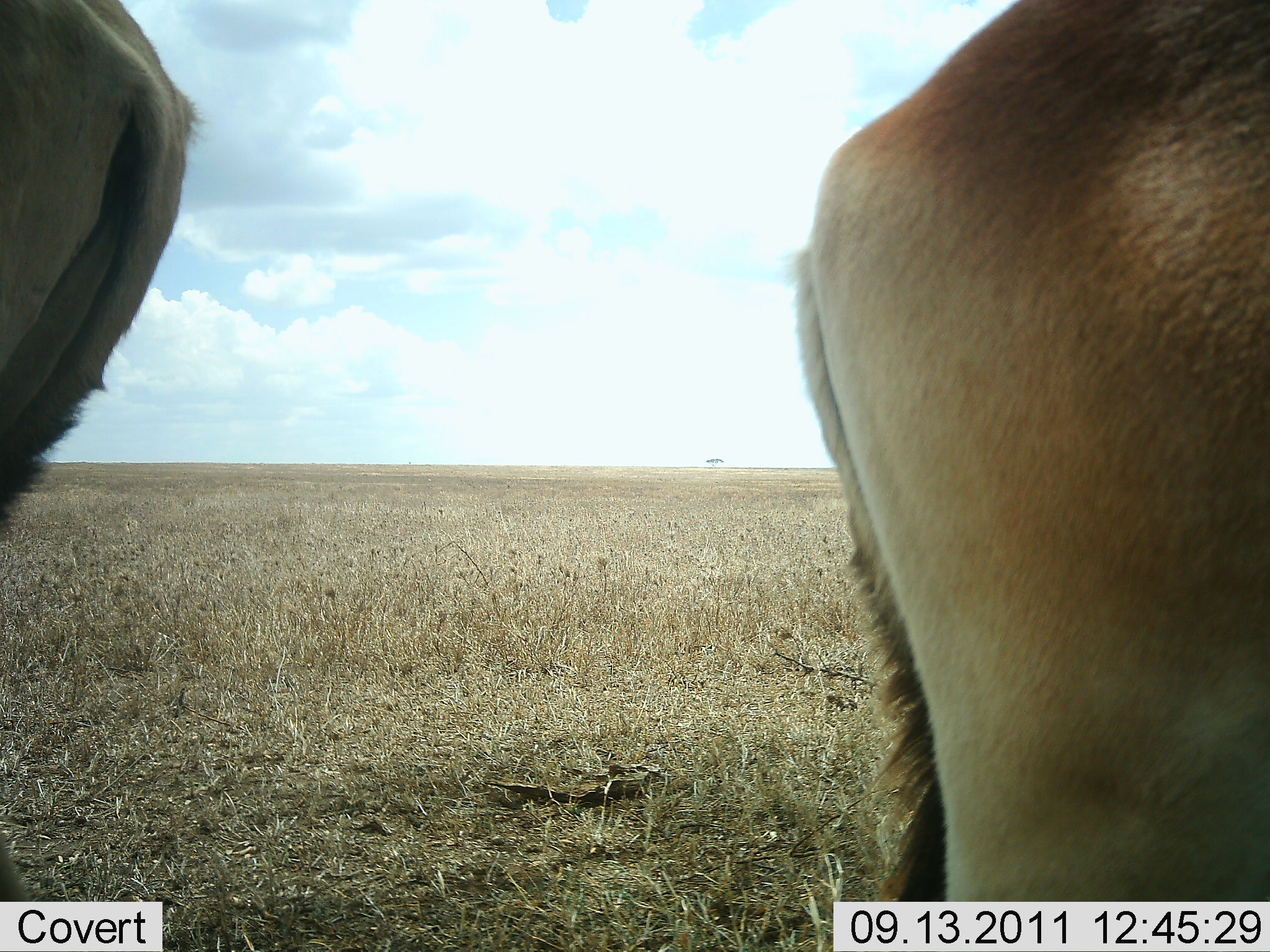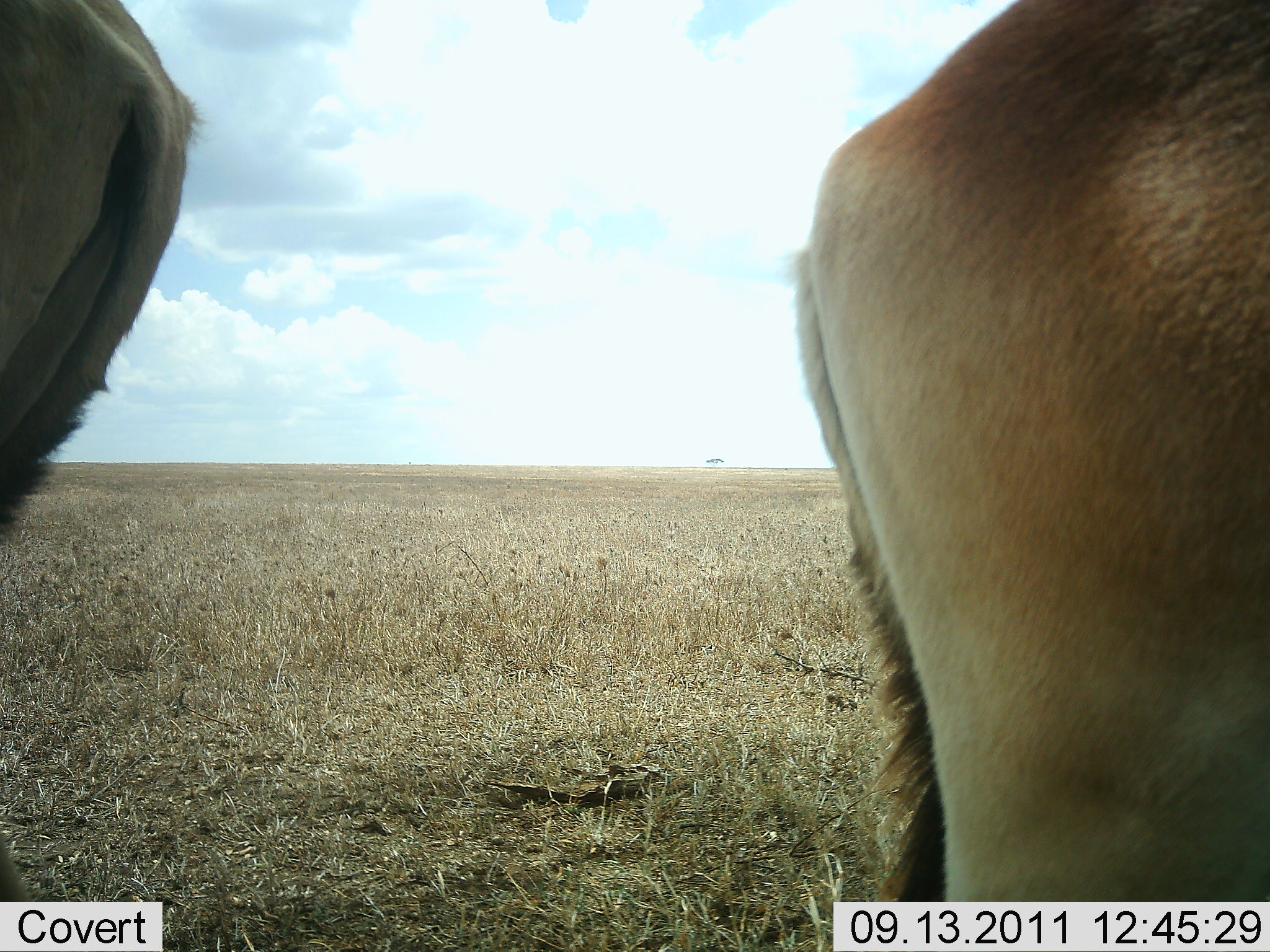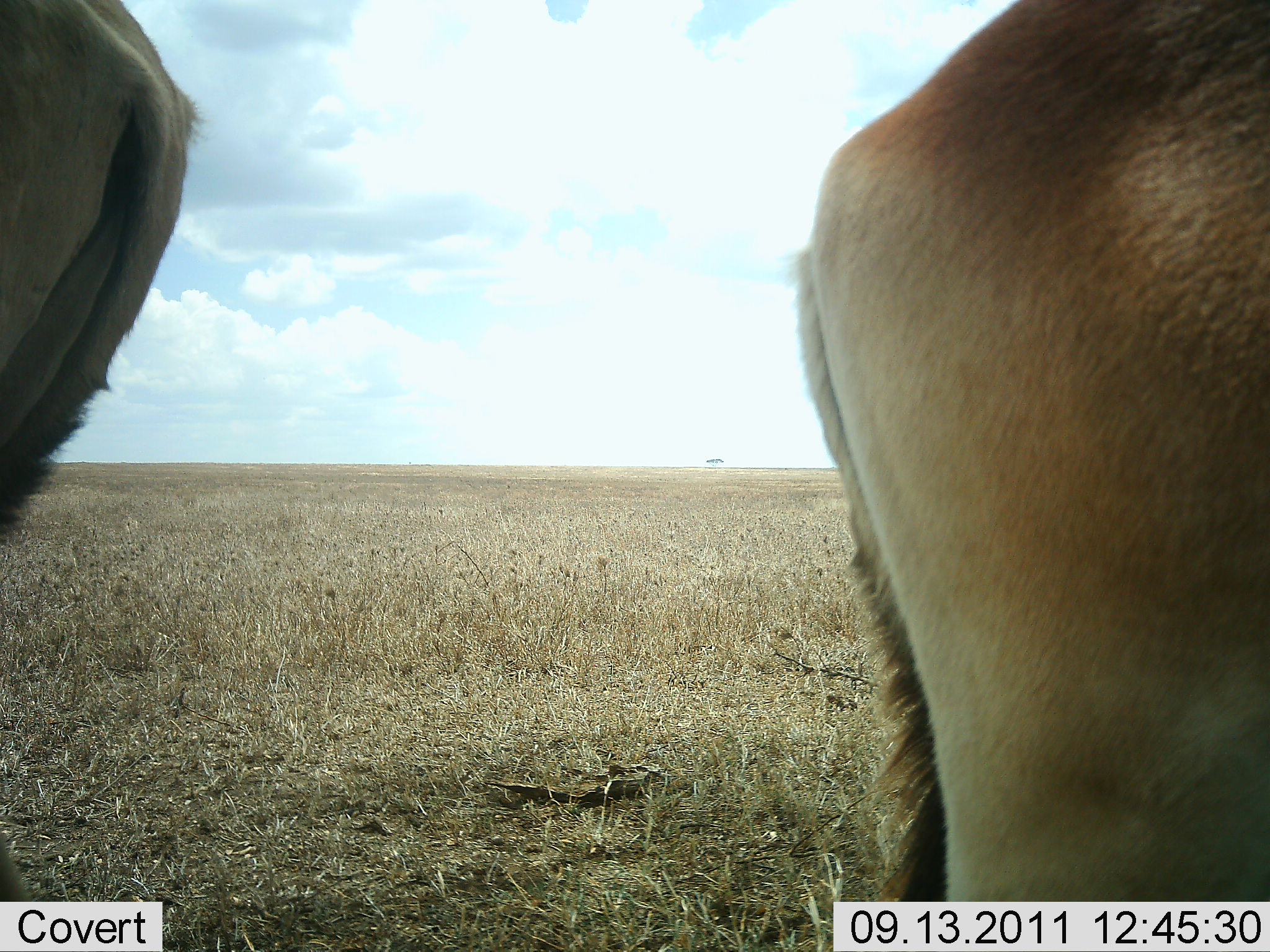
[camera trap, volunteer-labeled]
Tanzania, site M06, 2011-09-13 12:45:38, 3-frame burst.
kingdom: Animalia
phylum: Chordata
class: Mammalia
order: Artiodactyla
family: Bovidae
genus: Alcelaphus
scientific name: Alcelaphus buselaphus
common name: hartebeest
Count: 2.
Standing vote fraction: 100%.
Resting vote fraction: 0%.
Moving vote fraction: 0%.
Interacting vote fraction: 0%.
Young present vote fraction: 0%.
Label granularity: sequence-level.